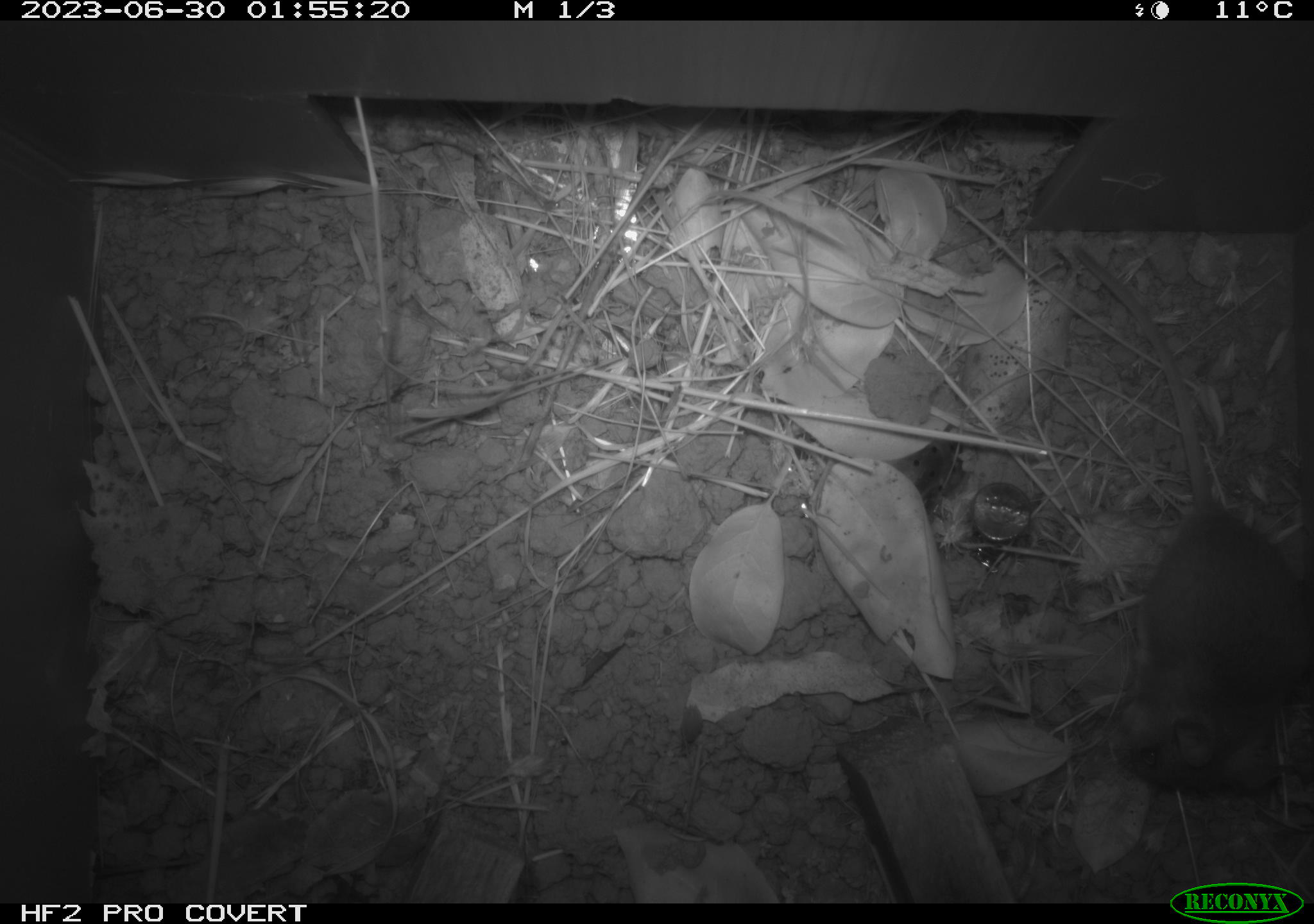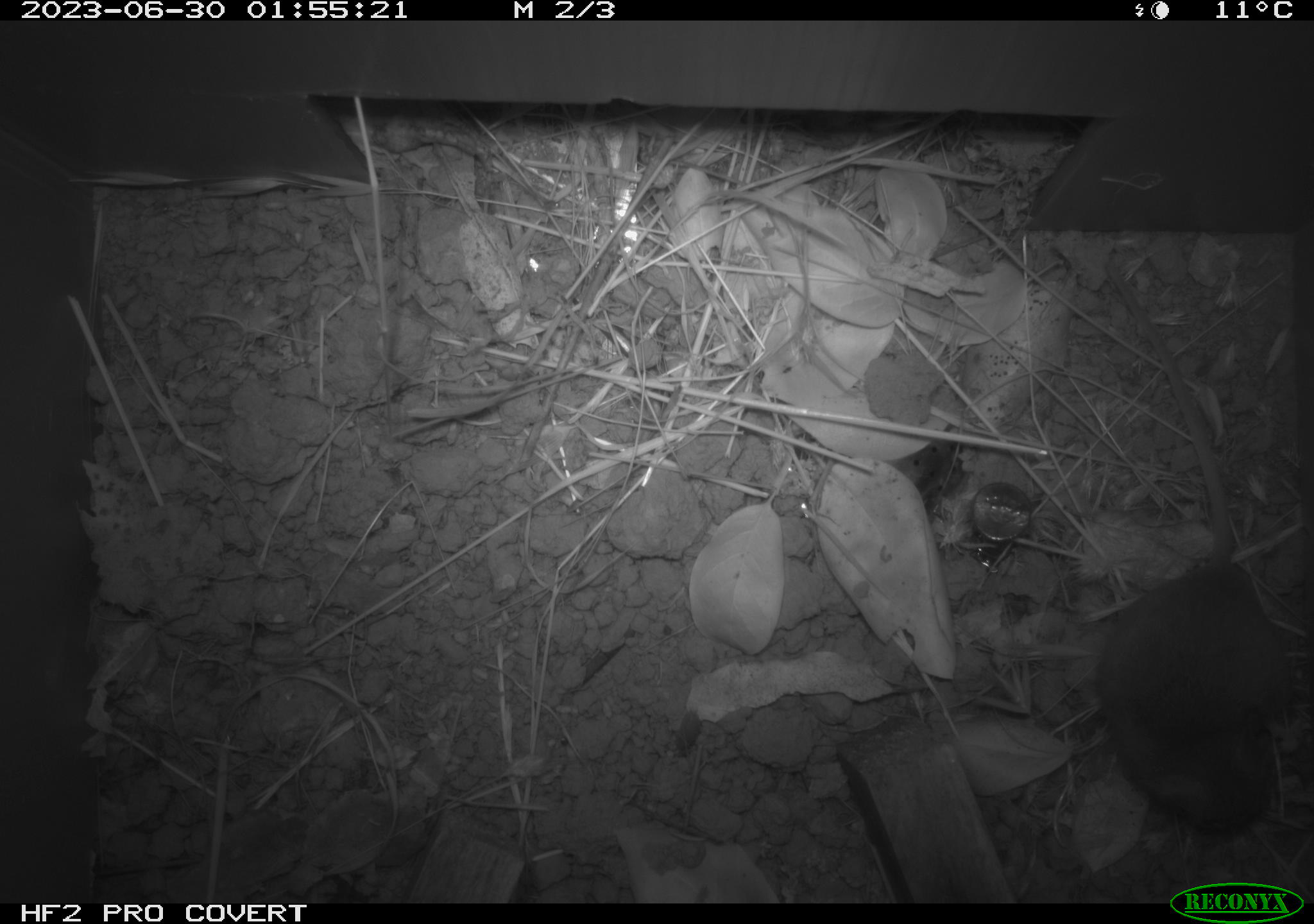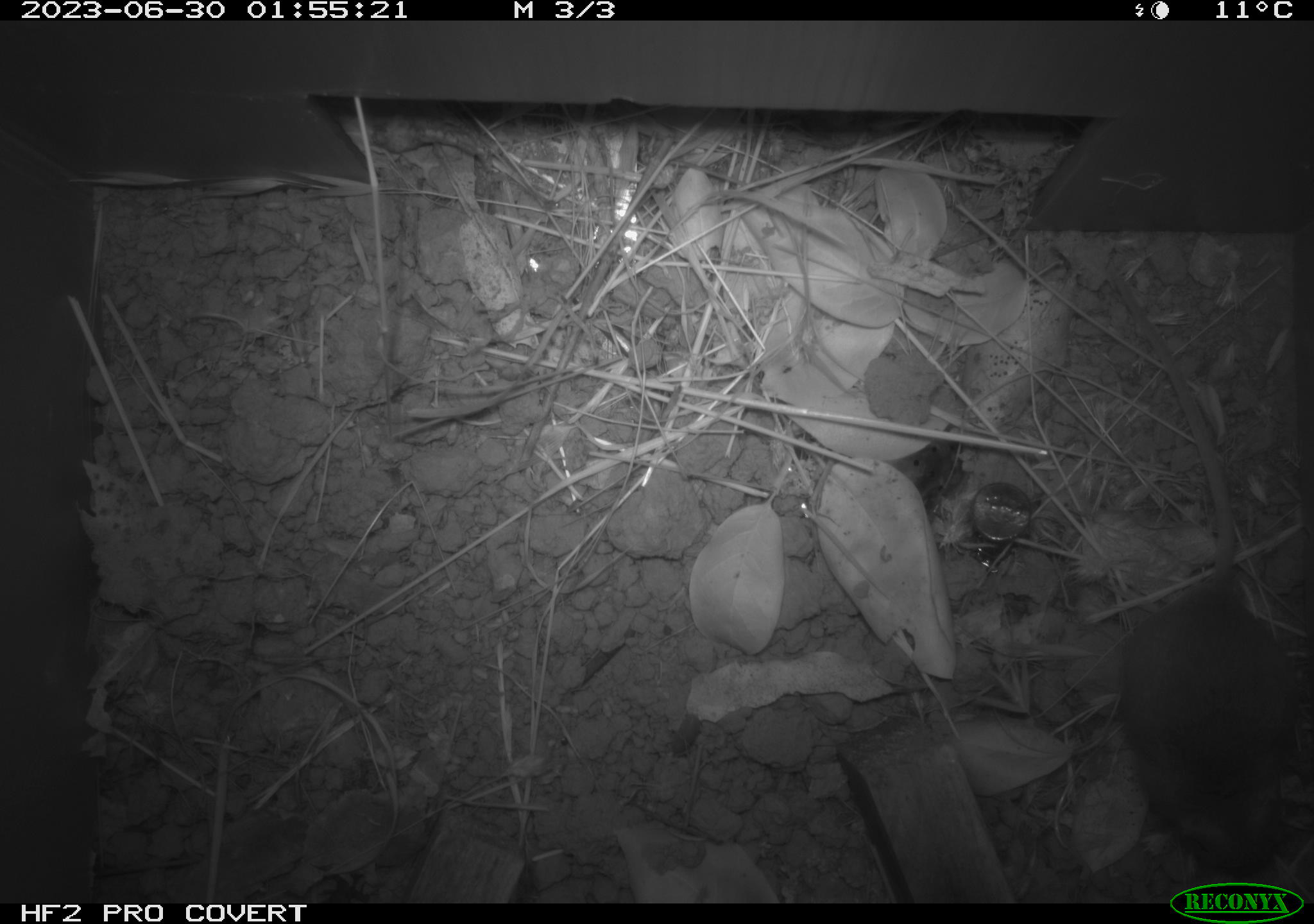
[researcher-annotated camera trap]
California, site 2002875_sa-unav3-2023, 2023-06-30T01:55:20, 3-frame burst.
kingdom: Animalia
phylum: Chordata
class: Mammalia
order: Rodentia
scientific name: Rodentia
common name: mouse species